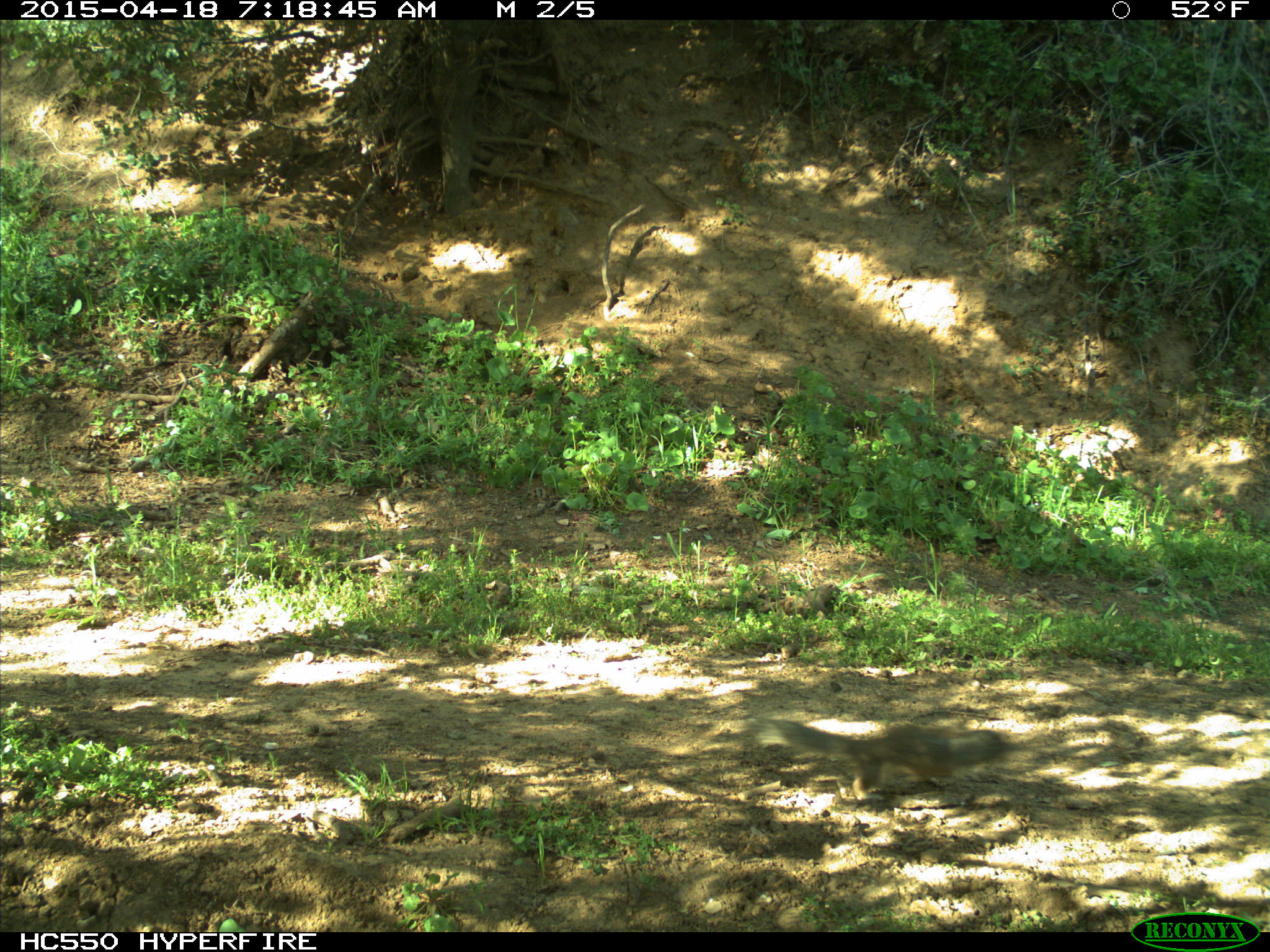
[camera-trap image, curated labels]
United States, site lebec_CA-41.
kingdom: Animalia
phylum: Chordata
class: Mammalia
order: Rodentia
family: Sciuridae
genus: Otospermophilus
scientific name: Otospermophilus beecheyi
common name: california ground squirrel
Otospermophilus beecheyi (california ground squirrel).